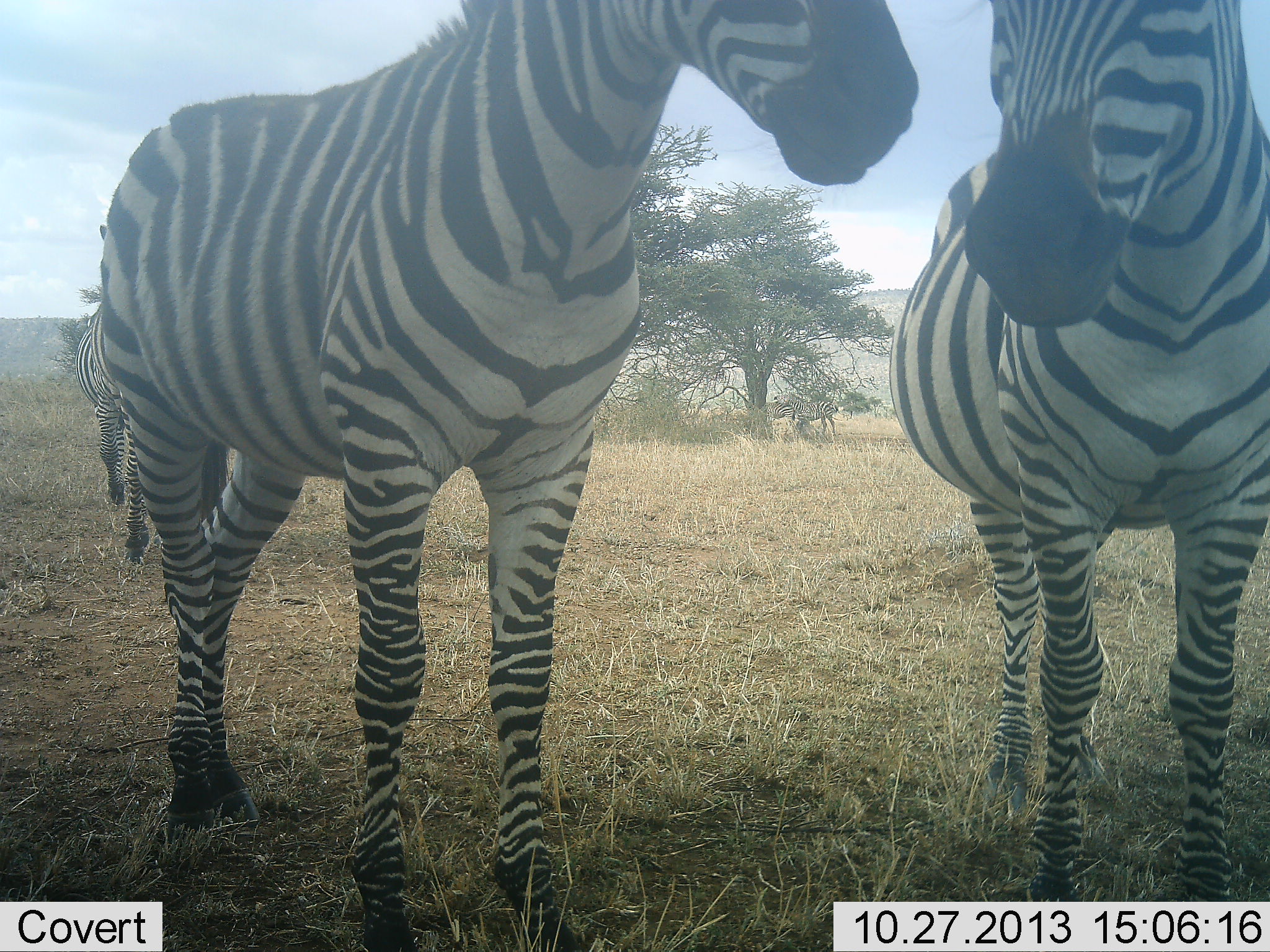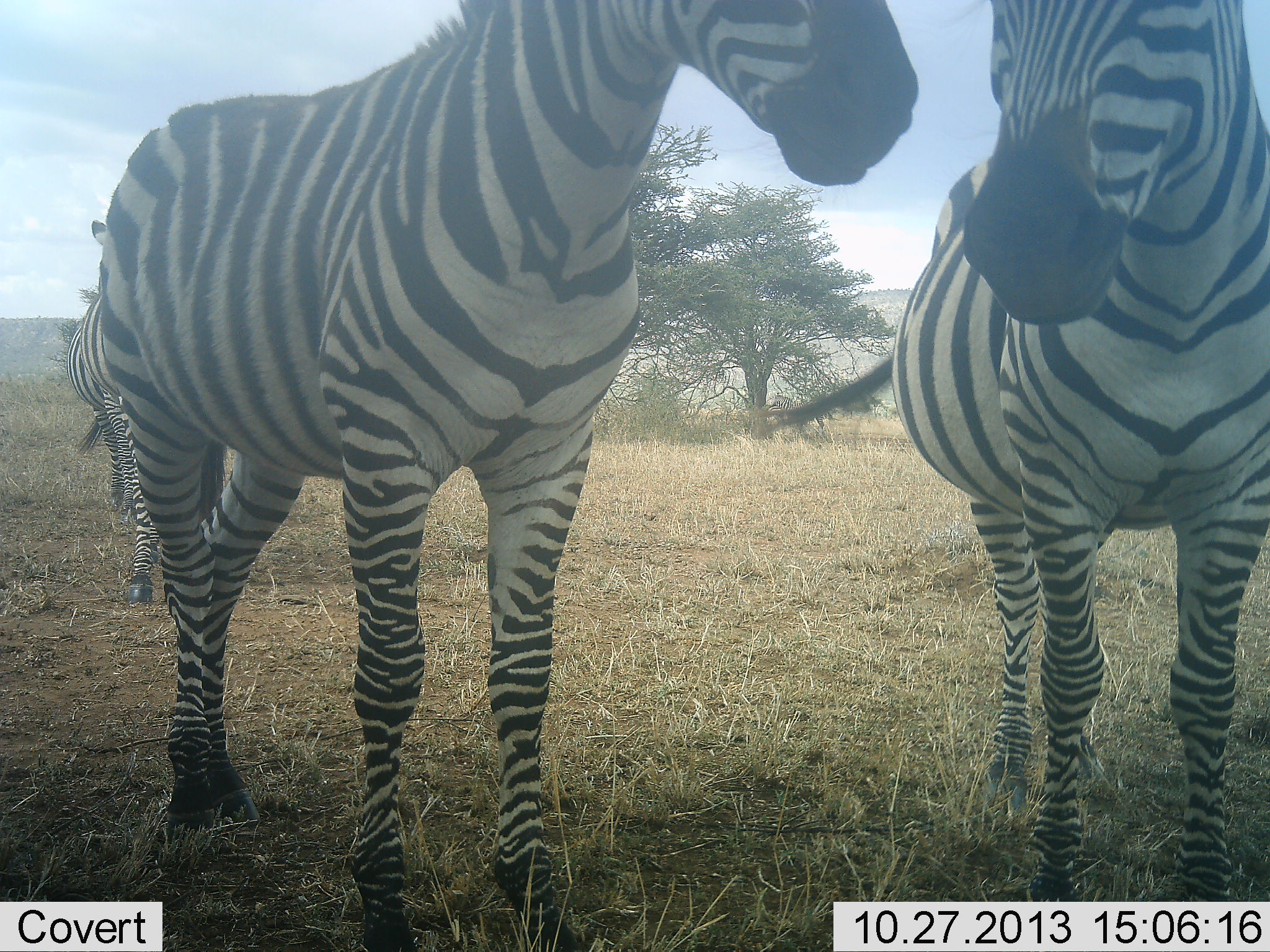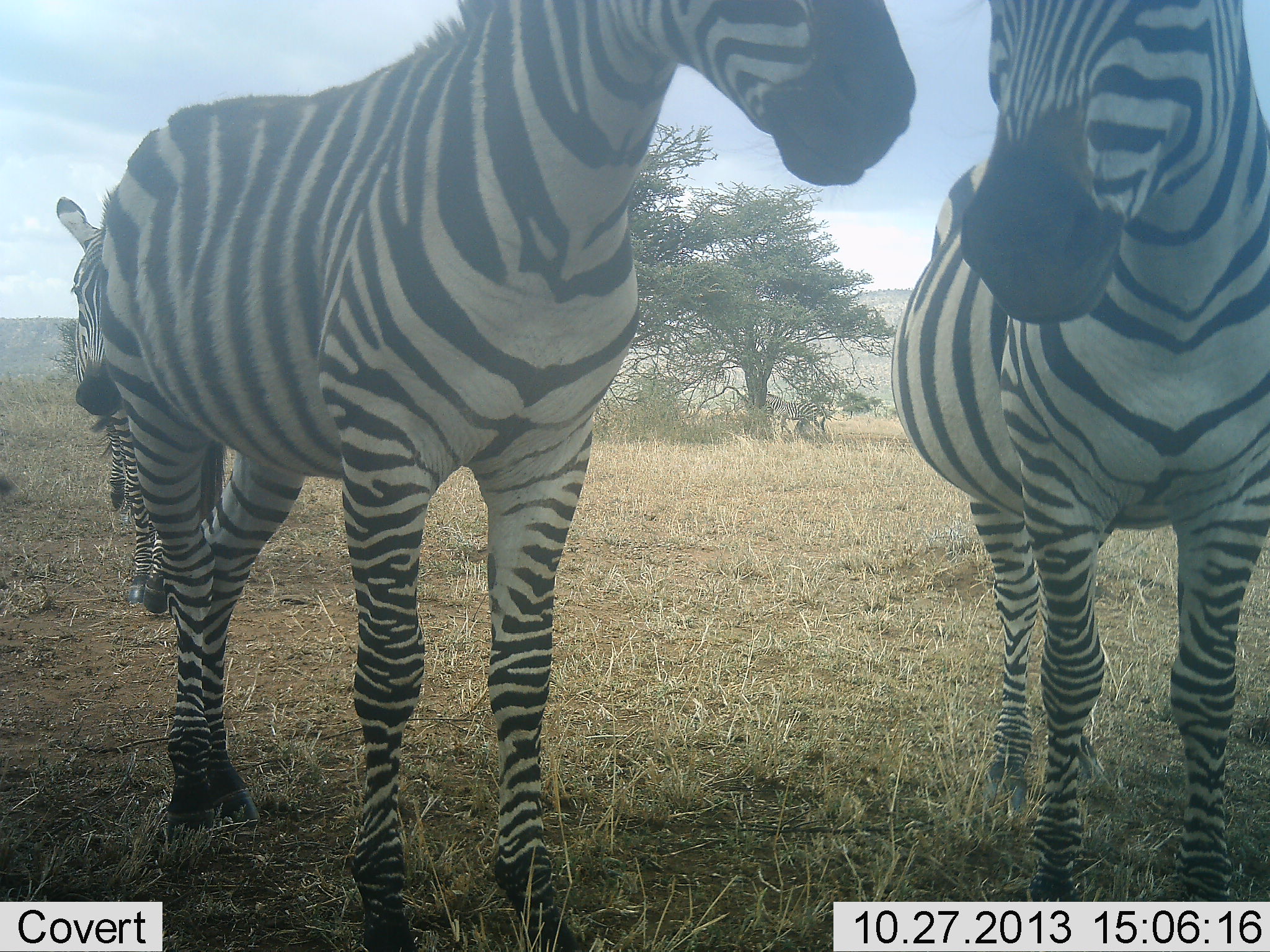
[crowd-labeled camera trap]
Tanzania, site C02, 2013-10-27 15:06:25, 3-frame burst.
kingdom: Animalia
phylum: Chordata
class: Mammalia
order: Perissodactyla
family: Equidae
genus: Equus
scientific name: Equus quagga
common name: plains zebra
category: zebra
Zebra (plains zebra) (Equus quagga), count 4. Behavior (volunteer vote fractions): standing 90%, resting 0%, moving 60%, interacting 10%. Young present (vote fraction): 0%. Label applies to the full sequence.